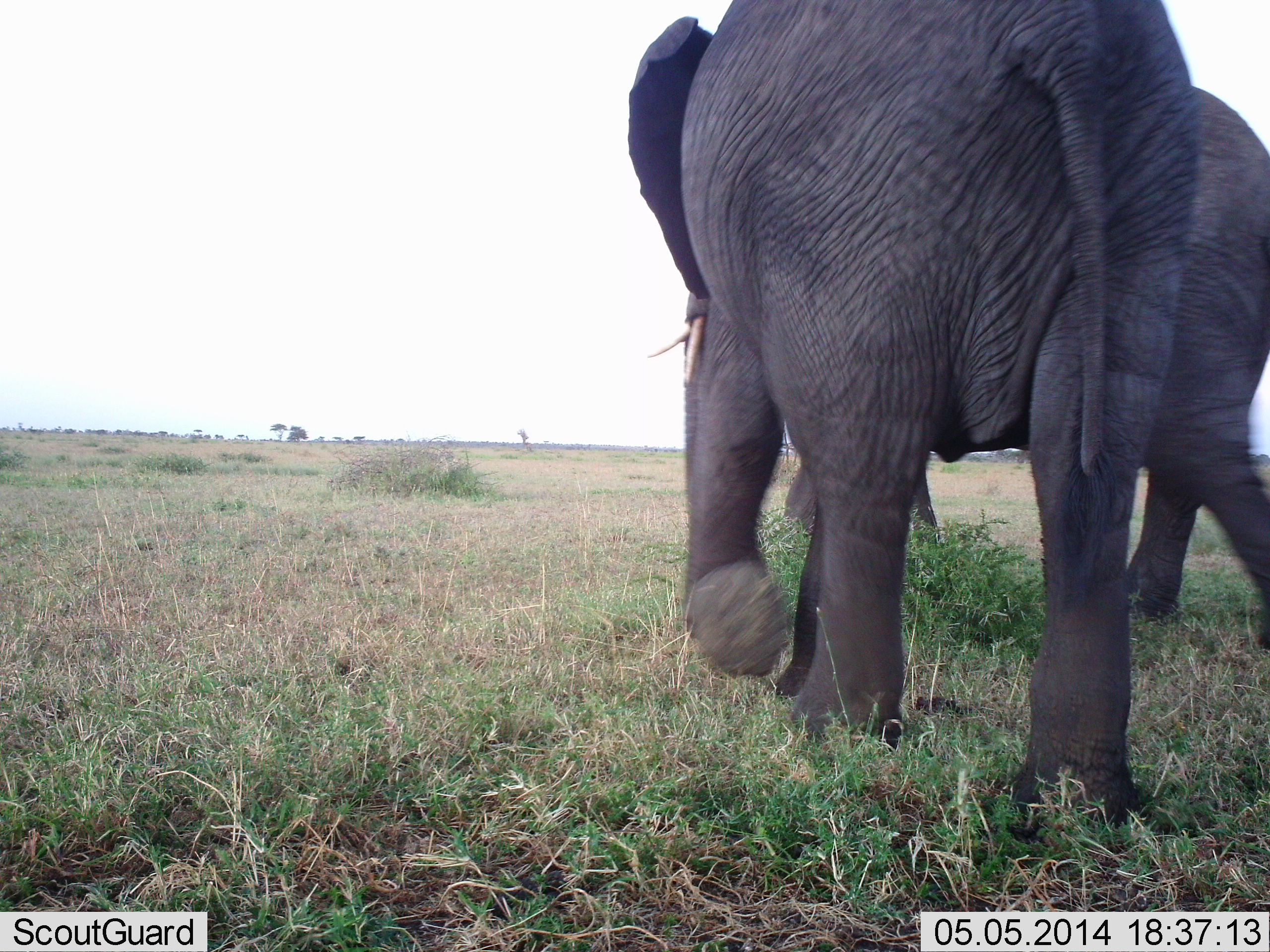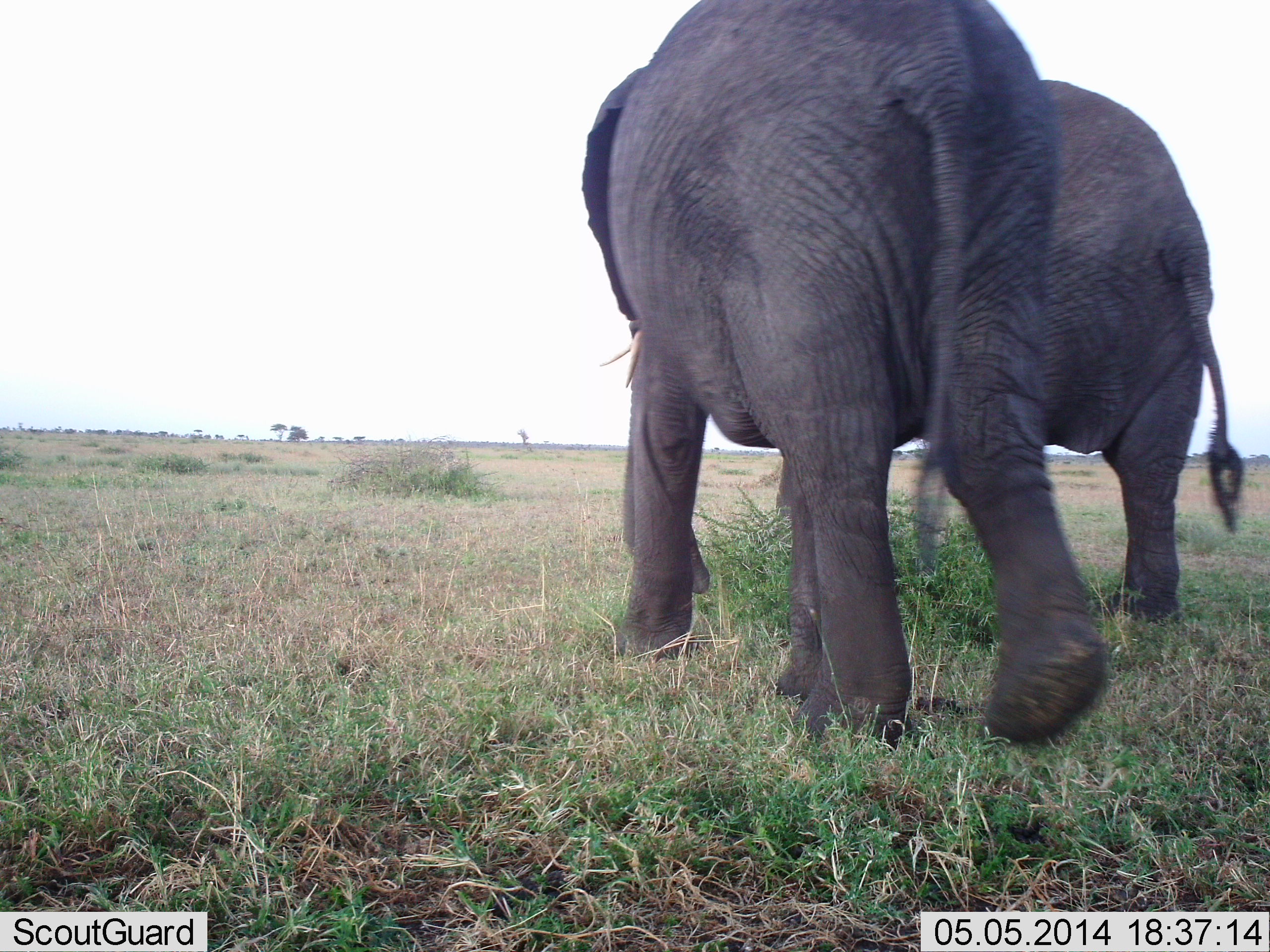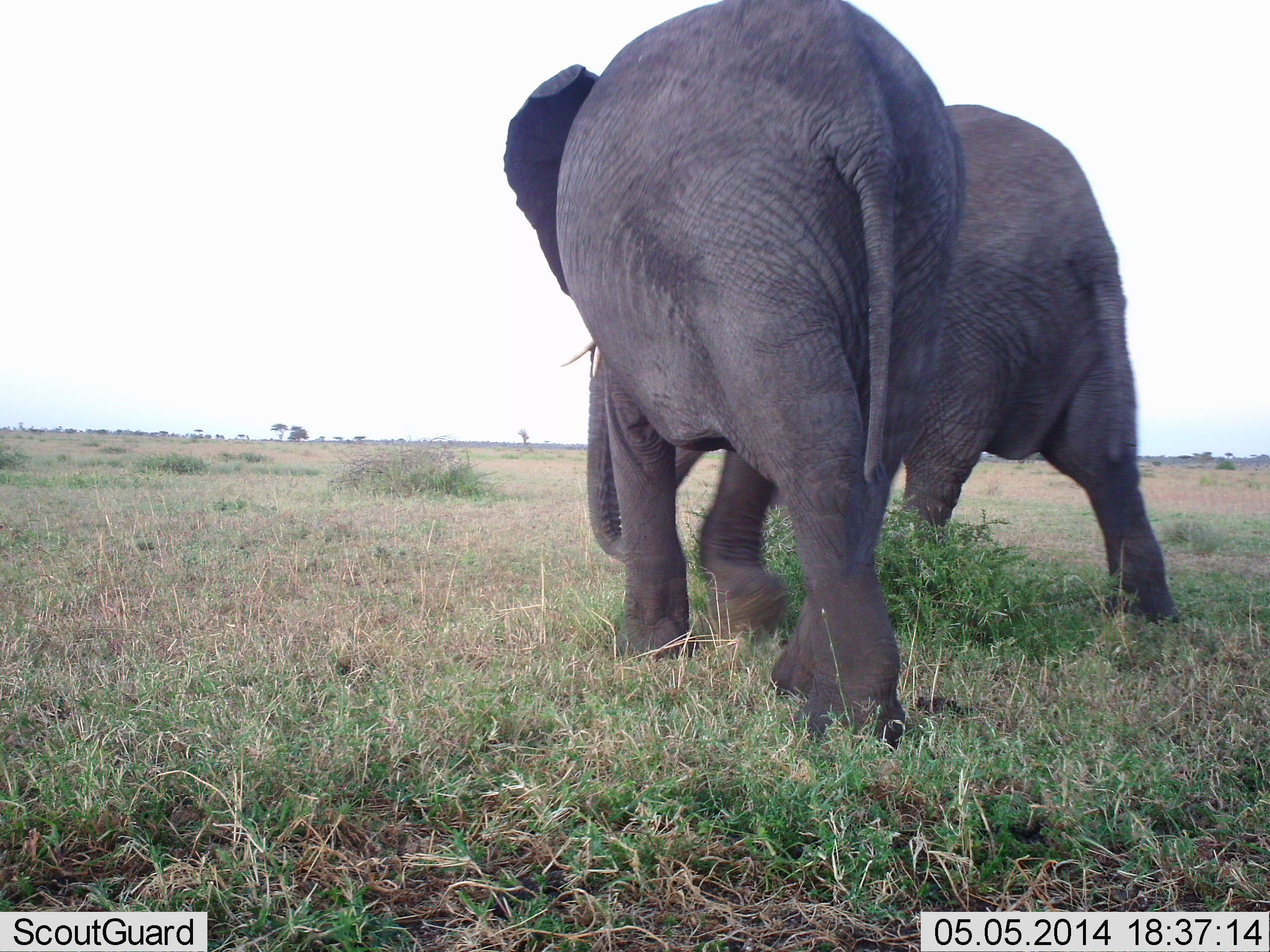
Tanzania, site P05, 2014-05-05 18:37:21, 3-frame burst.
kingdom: Animalia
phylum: Chordata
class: Mammalia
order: Proboscidea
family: Elephantidae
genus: Loxodonta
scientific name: Loxodonta africana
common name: african bush elephant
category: elephant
Elephant (african bush elephant) (Loxodonta africana), count 2. Behavior (volunteer vote fractions): standing 0%, resting 0%, moving 100%, interacting 0%. Young present (vote fraction): 0%. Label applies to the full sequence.